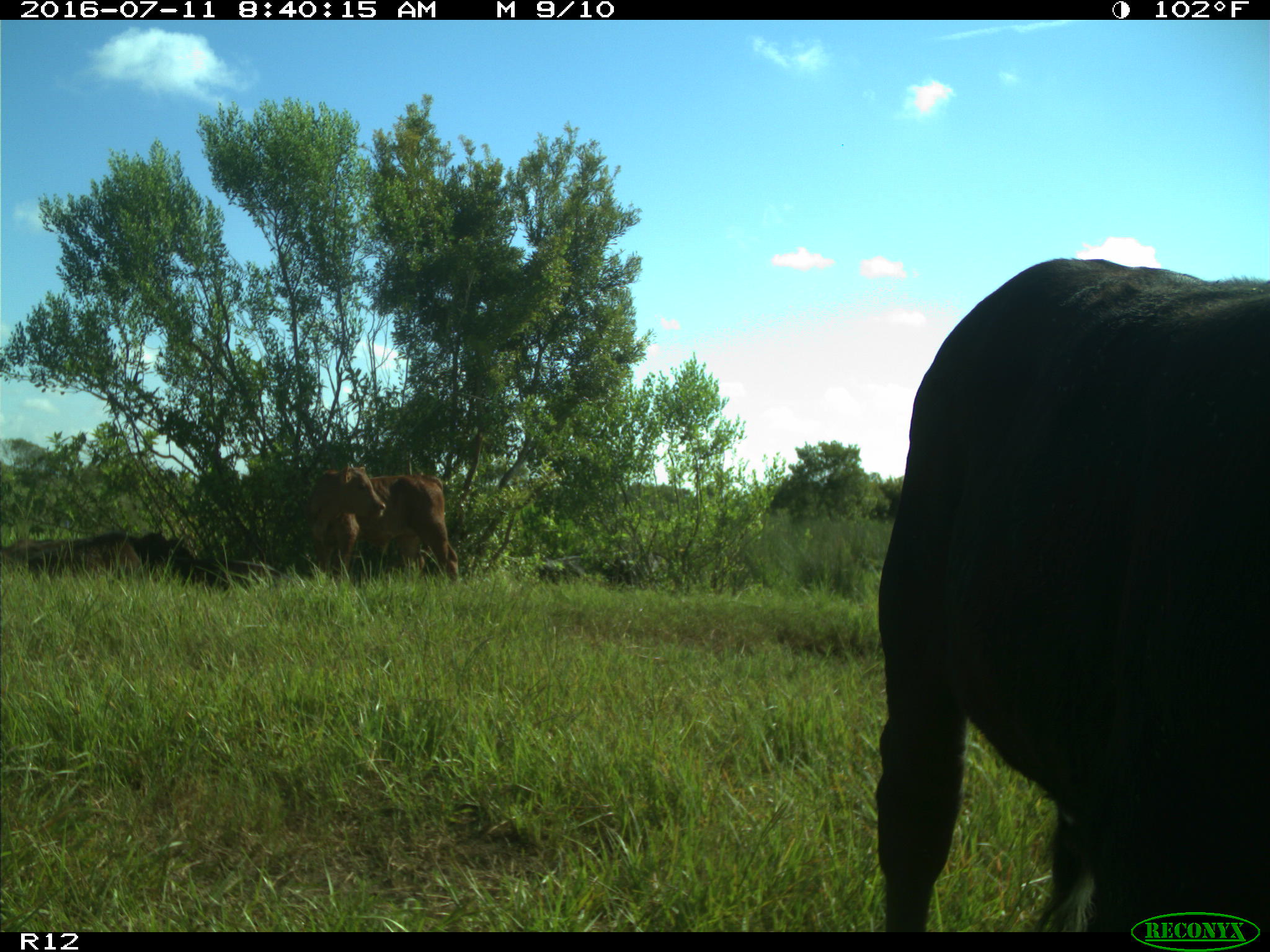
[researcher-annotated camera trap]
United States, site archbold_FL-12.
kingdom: Animalia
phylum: Chordata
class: Mammalia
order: Artiodactyla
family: Bovidae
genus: Bos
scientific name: Bos taurus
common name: domestic cow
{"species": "Bos taurus (domestic cow)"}